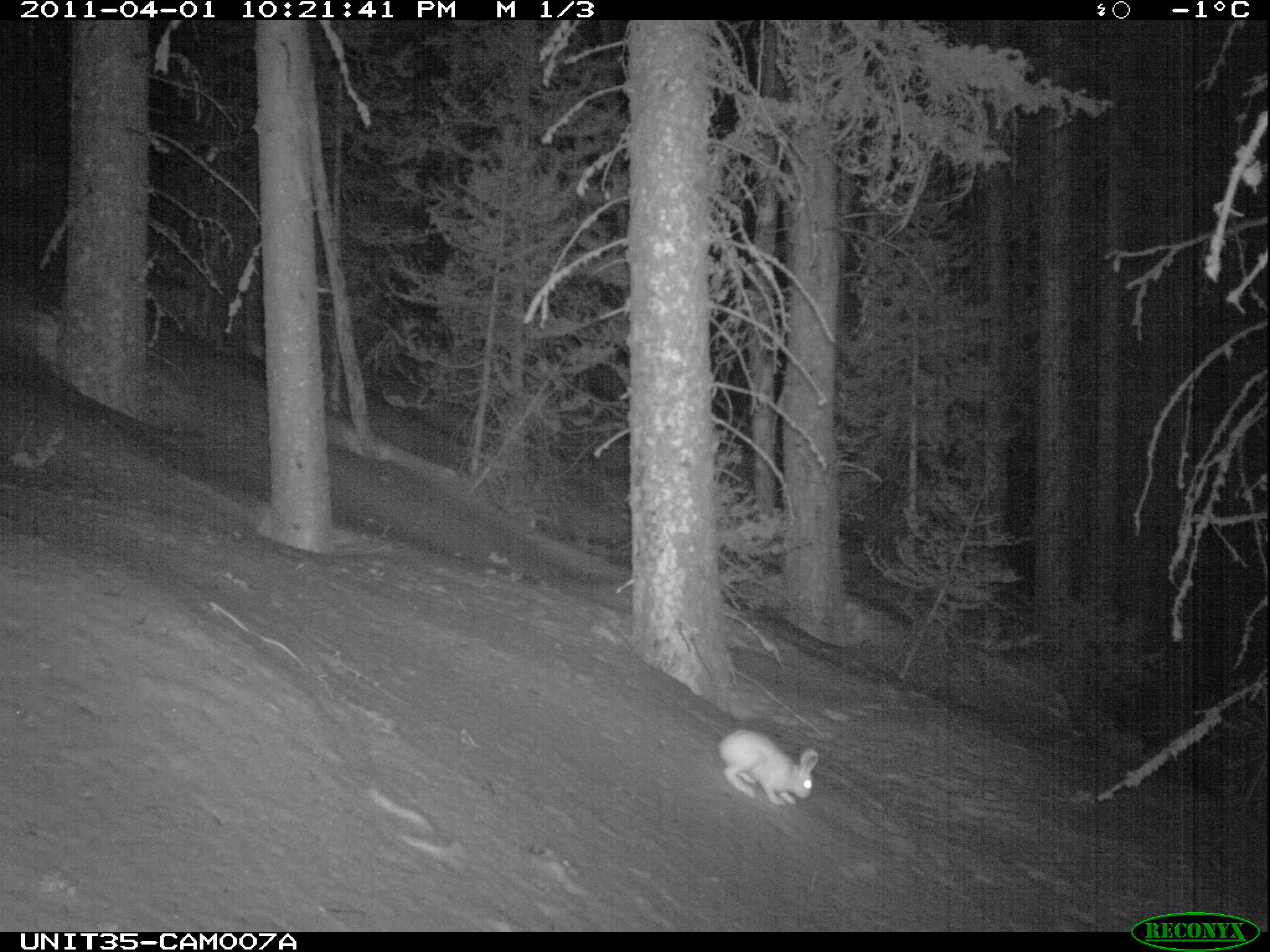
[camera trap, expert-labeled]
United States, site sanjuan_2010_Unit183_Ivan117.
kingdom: Animalia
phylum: Chordata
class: Mammalia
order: Lagomorpha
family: Leporidae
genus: Lepus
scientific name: Lepus americanus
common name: snowshoe hare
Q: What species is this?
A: Lepus americanus (snowshoe hare).